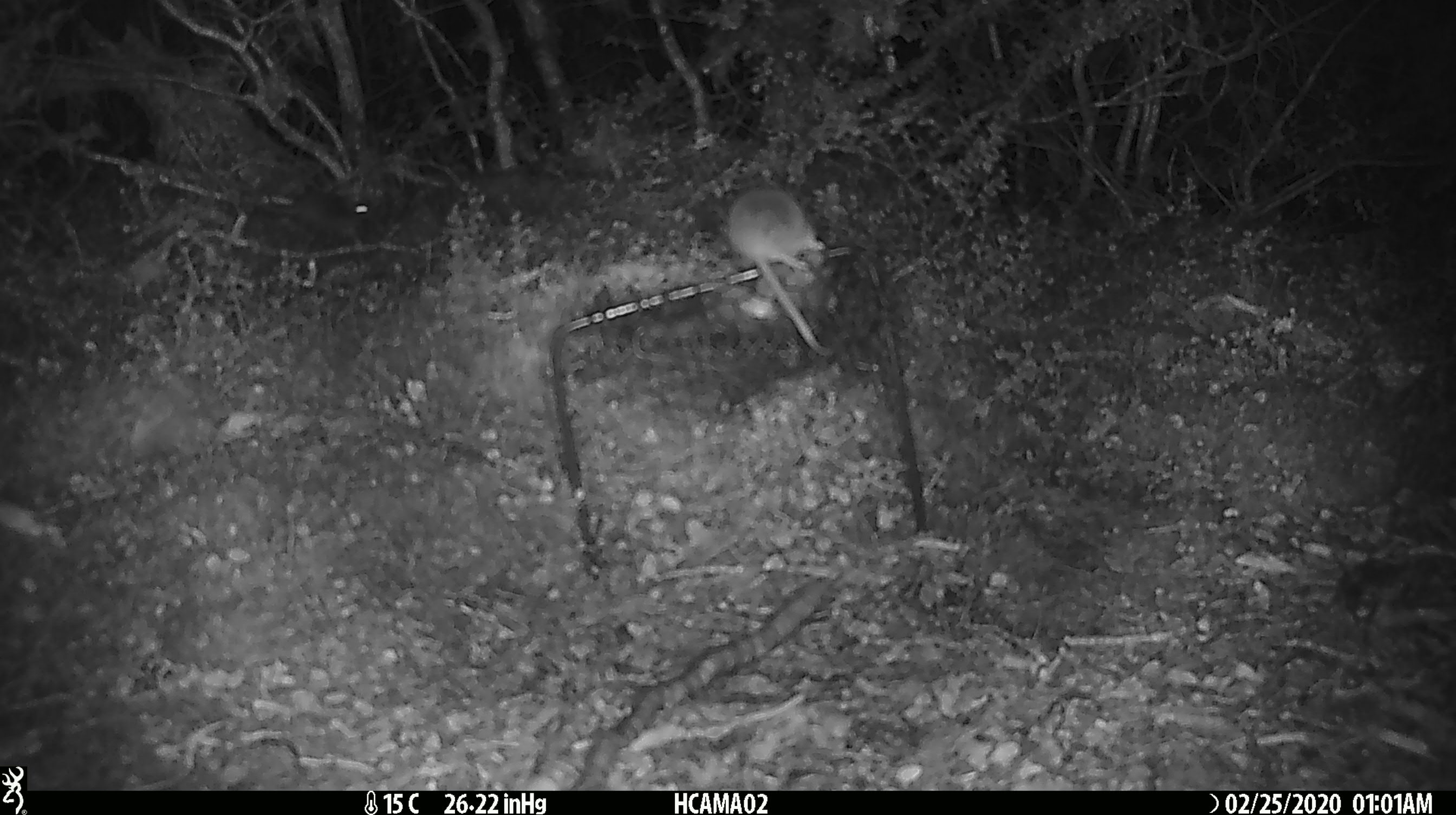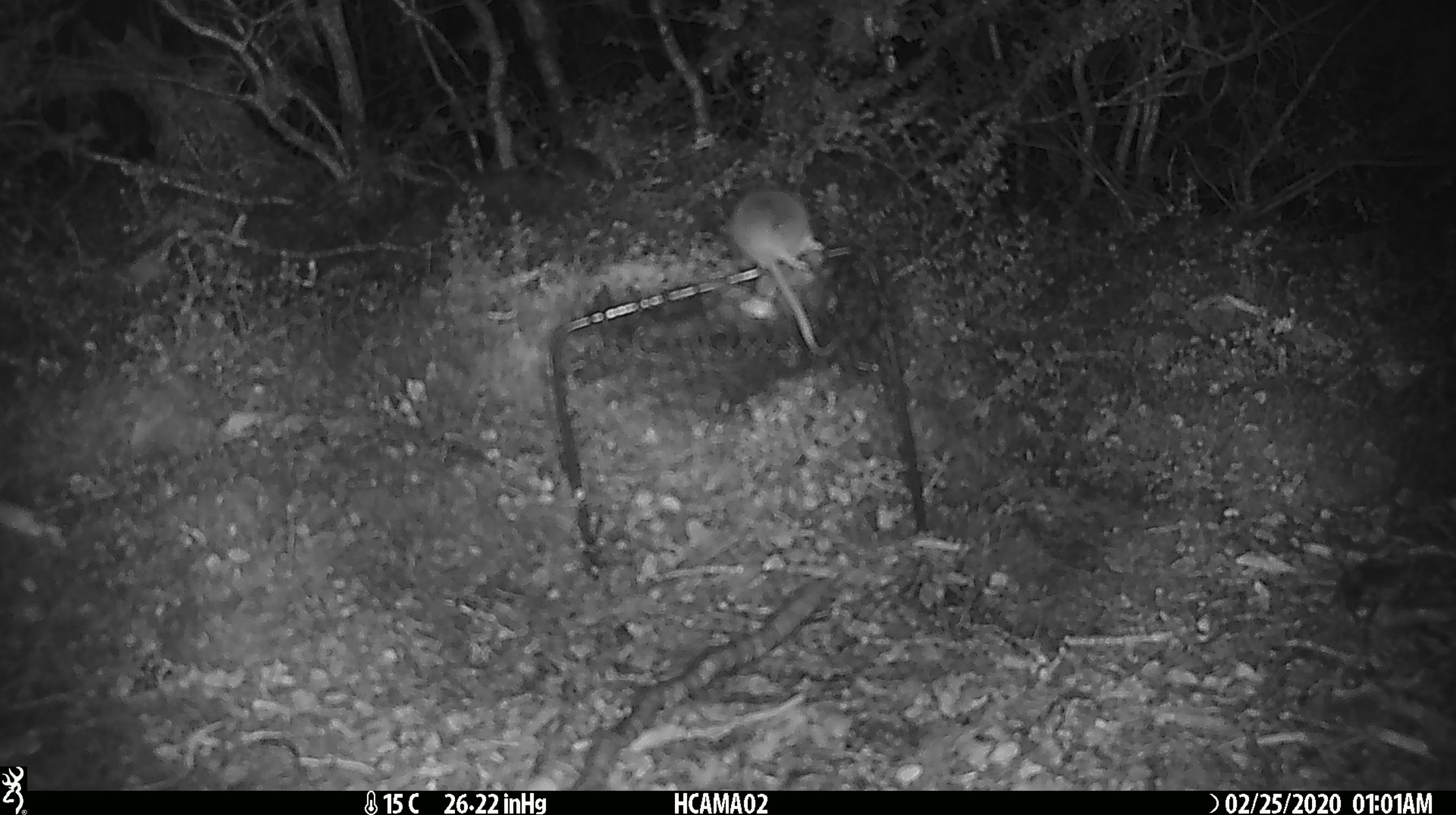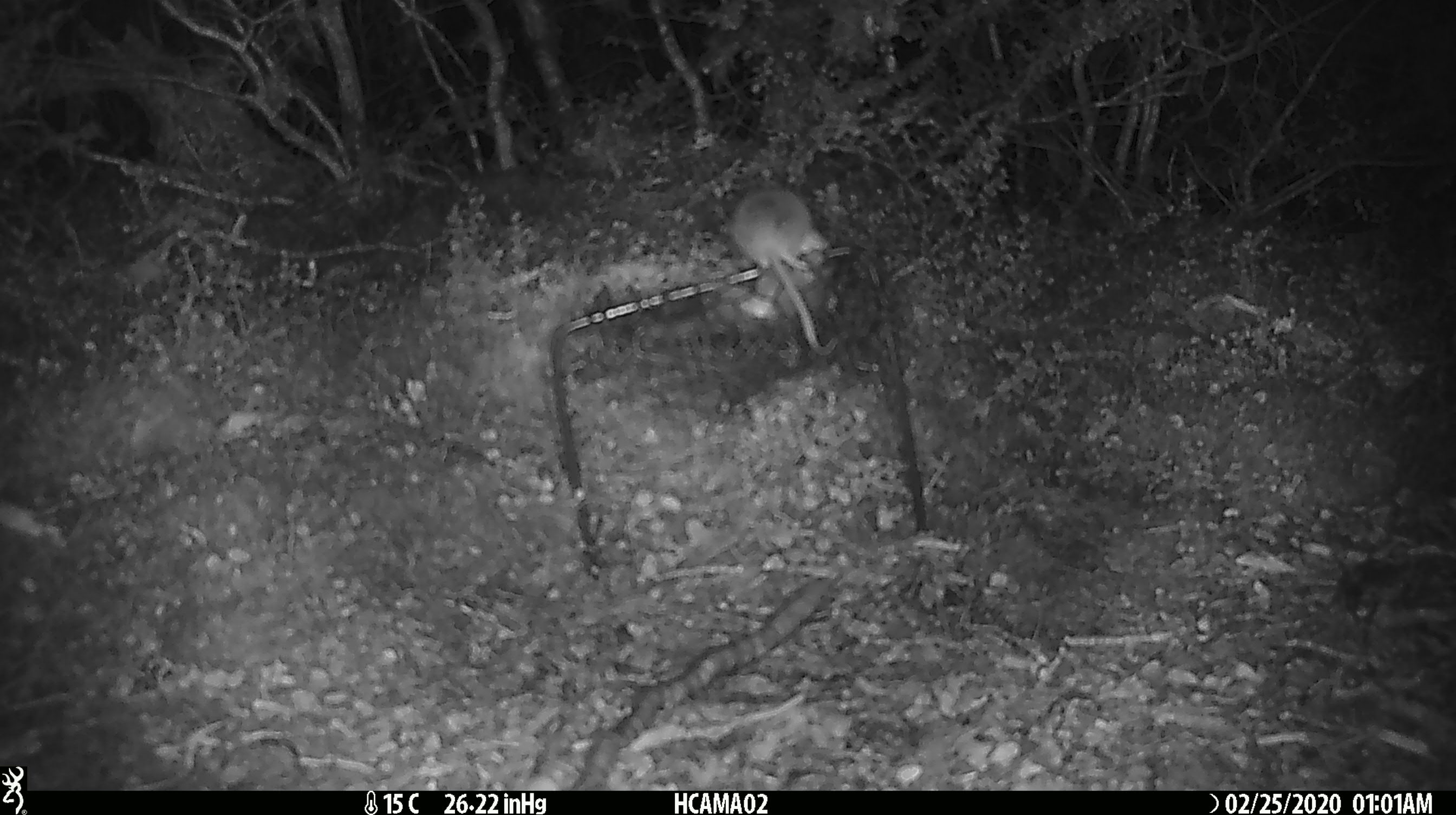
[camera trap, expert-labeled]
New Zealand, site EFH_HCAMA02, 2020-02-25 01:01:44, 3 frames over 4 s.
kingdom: Animalia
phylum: Chordata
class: Mammalia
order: Rodentia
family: Muridae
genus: Mus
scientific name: Mus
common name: mouse